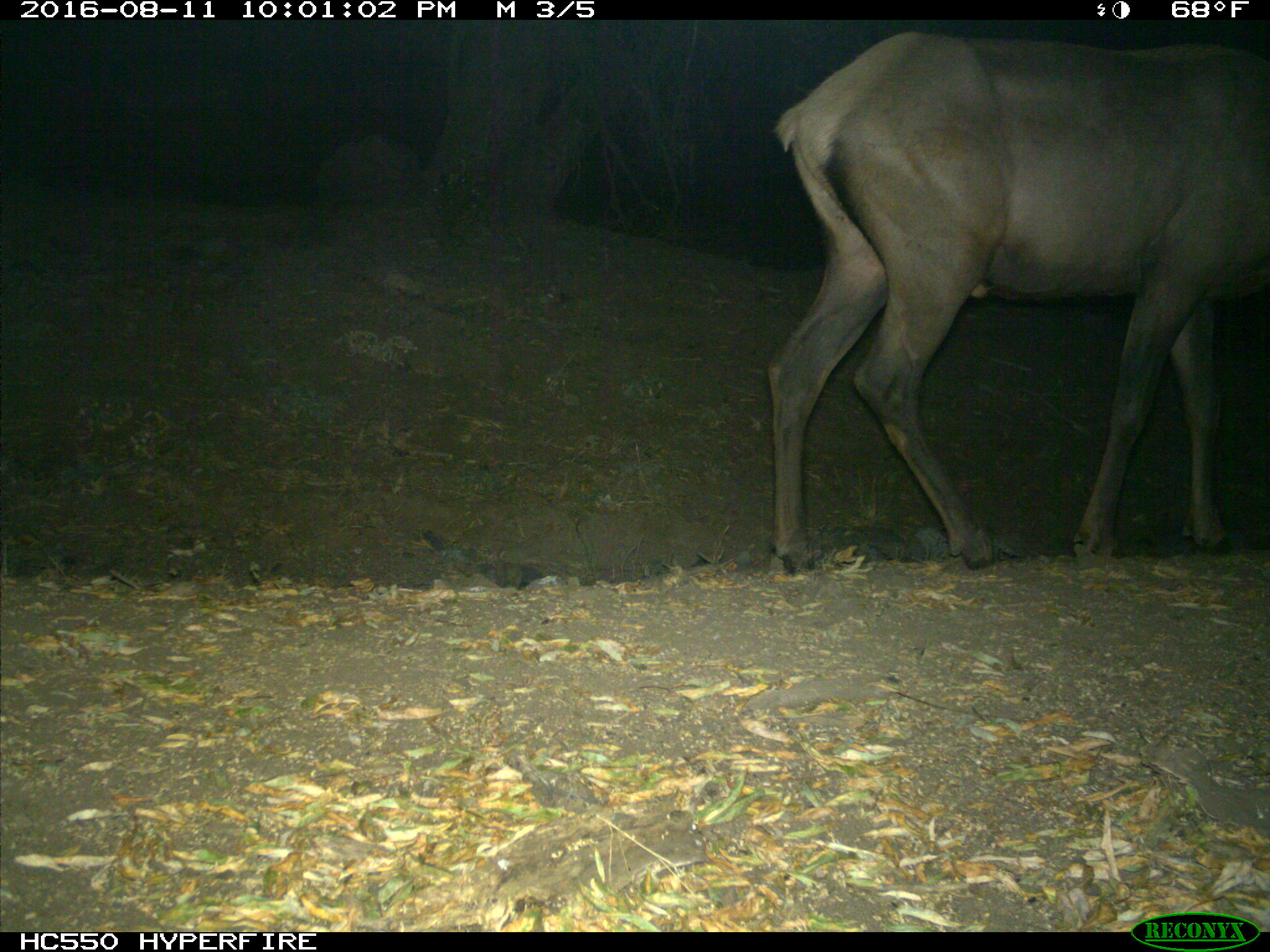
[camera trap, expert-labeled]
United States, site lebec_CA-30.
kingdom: Animalia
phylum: Chordata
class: Mammalia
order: Artiodactyla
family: Cervidae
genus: Cervus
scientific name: Cervus canadensis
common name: elk